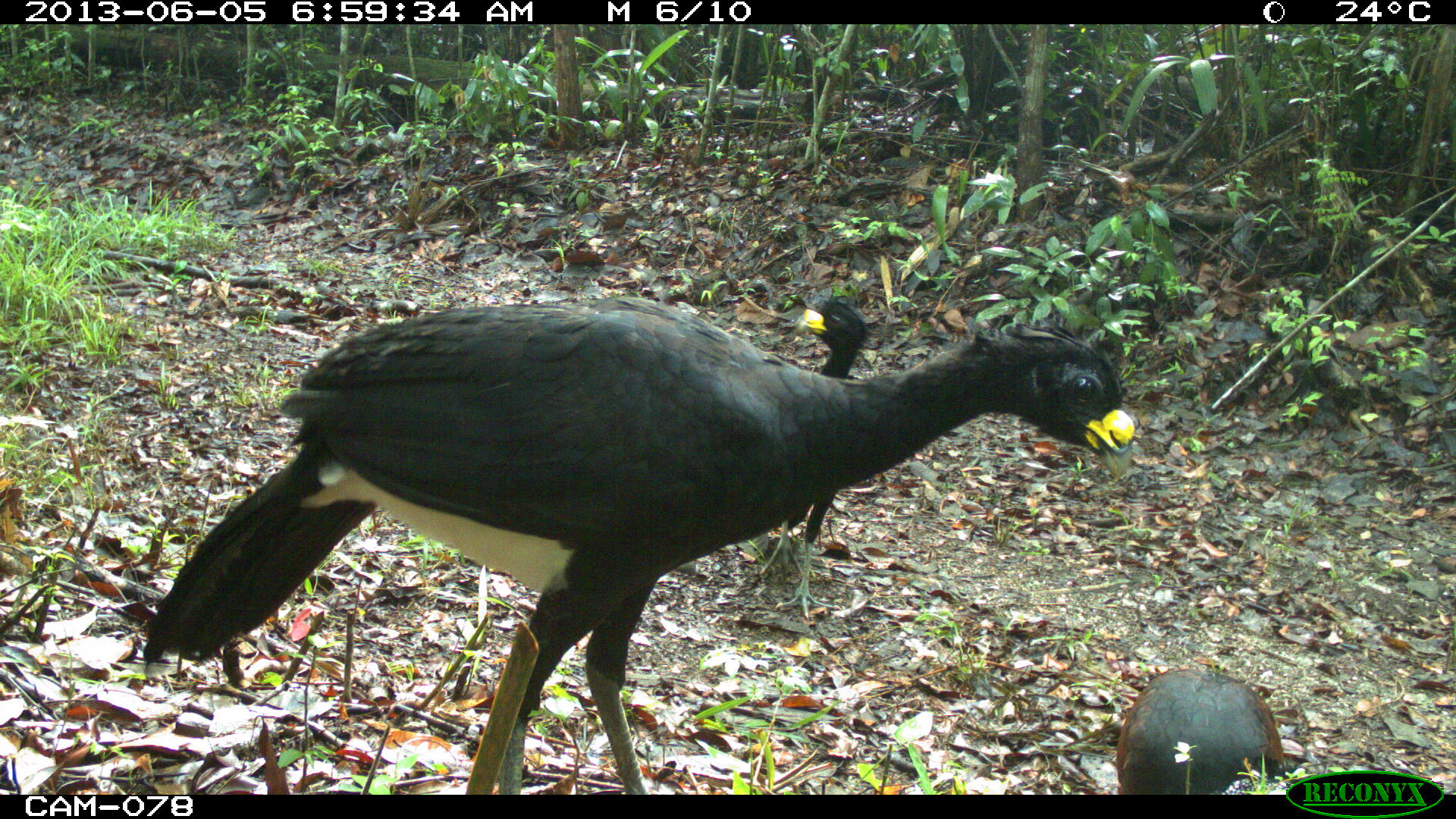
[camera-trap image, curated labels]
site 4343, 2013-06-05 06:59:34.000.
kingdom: Animalia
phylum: Chordata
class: Aves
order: Galliformes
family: Cracidae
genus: Crax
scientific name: Crax rubra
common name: great curassow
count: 3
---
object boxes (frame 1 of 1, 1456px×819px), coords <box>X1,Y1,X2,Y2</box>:
crax rubra: <box>140,293,1136,795</box>; <box>765,288,868,618</box>; <box>1114,666,1286,793</box>